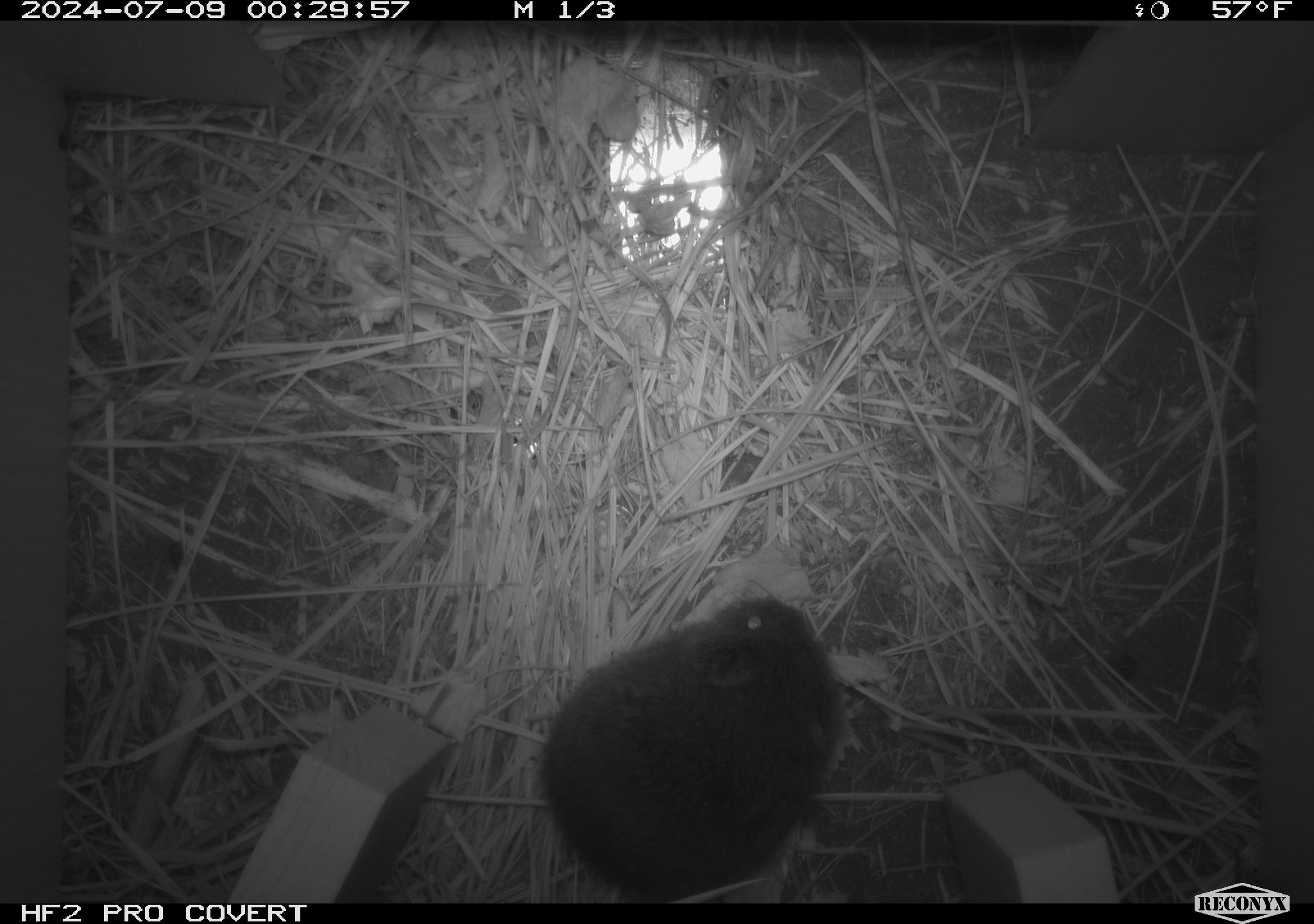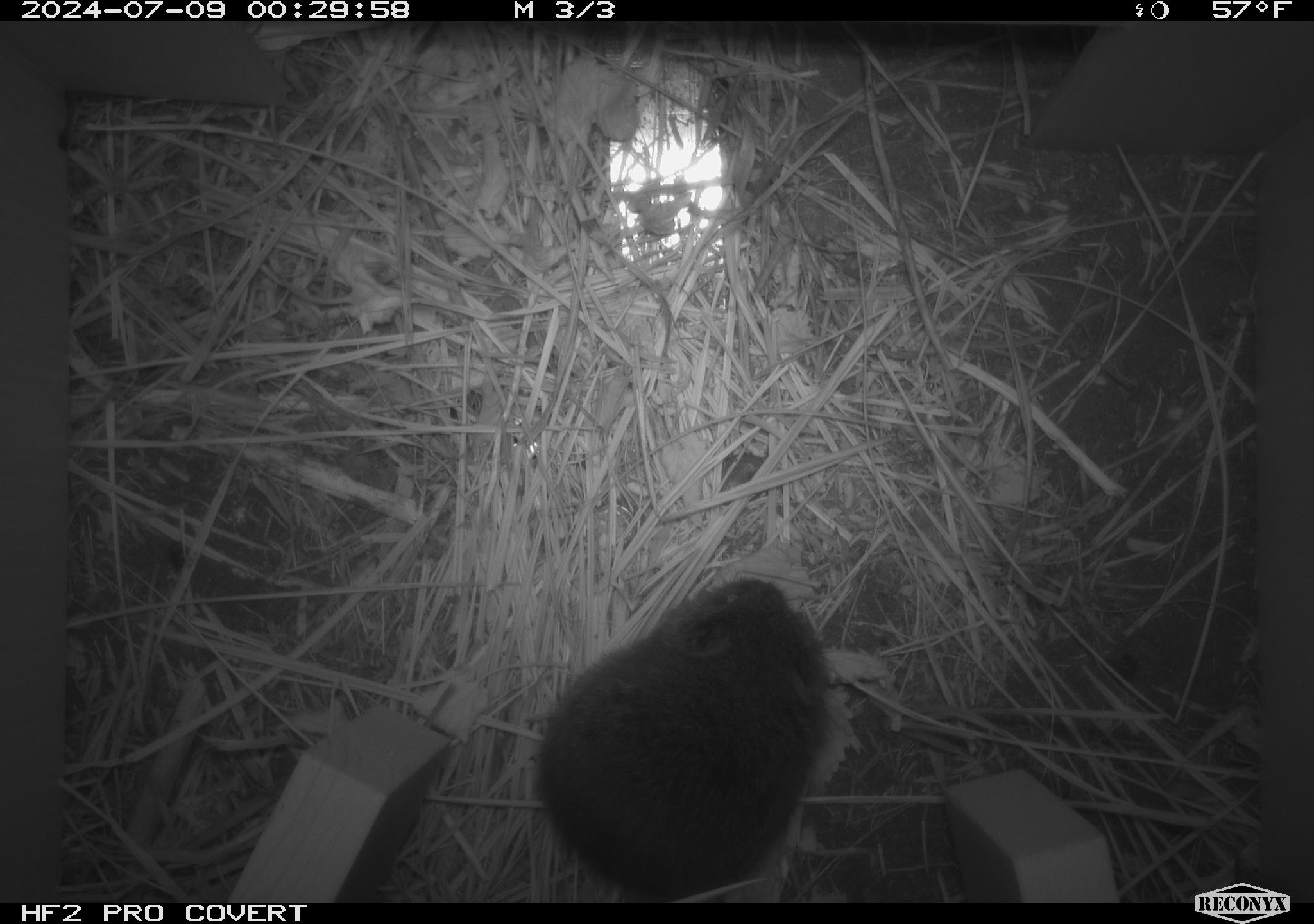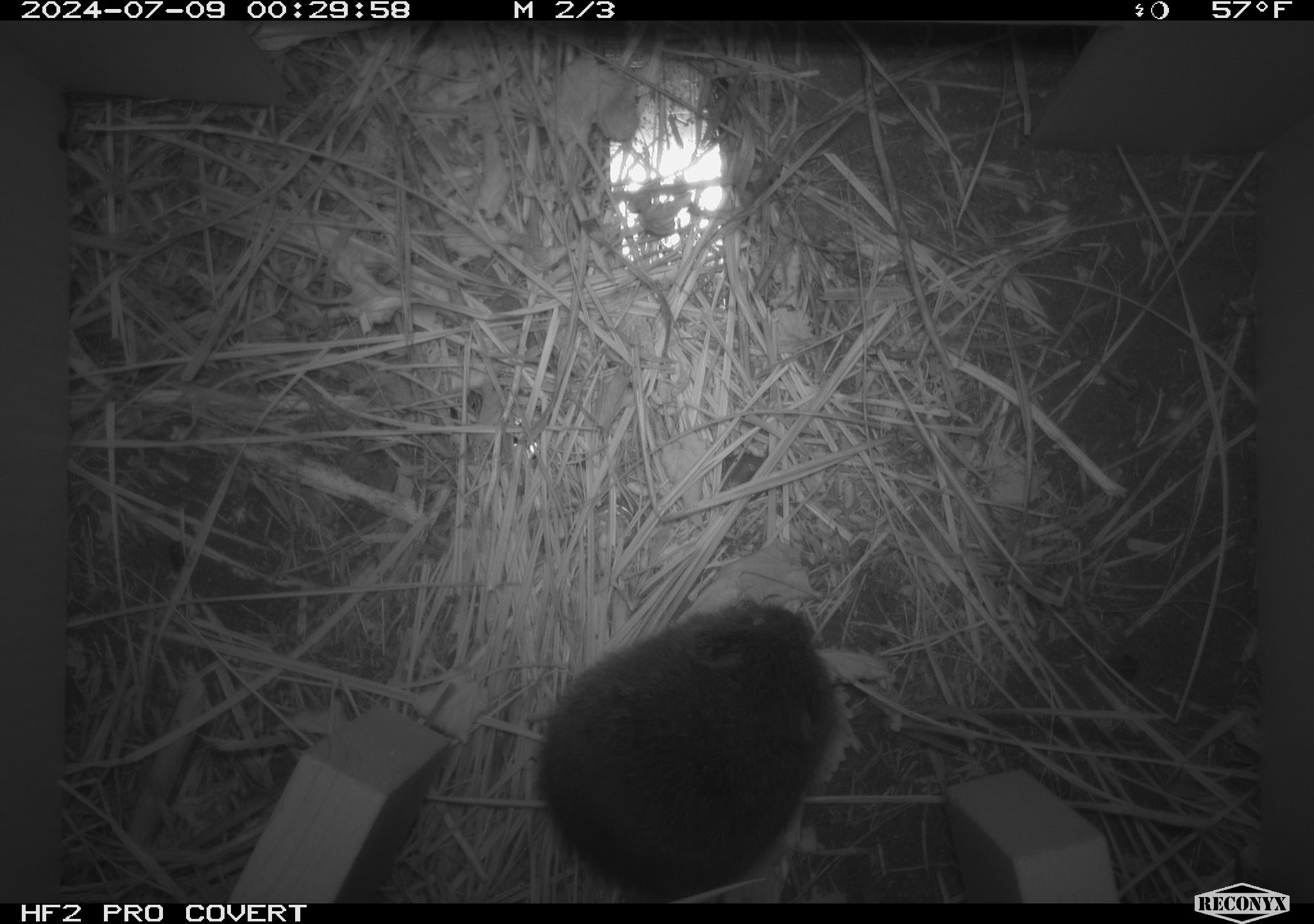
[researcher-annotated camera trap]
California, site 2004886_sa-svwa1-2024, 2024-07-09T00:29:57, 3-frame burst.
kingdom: Animalia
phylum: Chordata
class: Mammalia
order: Rodentia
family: Cricetidae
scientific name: Arvicolinae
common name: voles, lemmings, and muskrats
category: arvicolinae subfamily